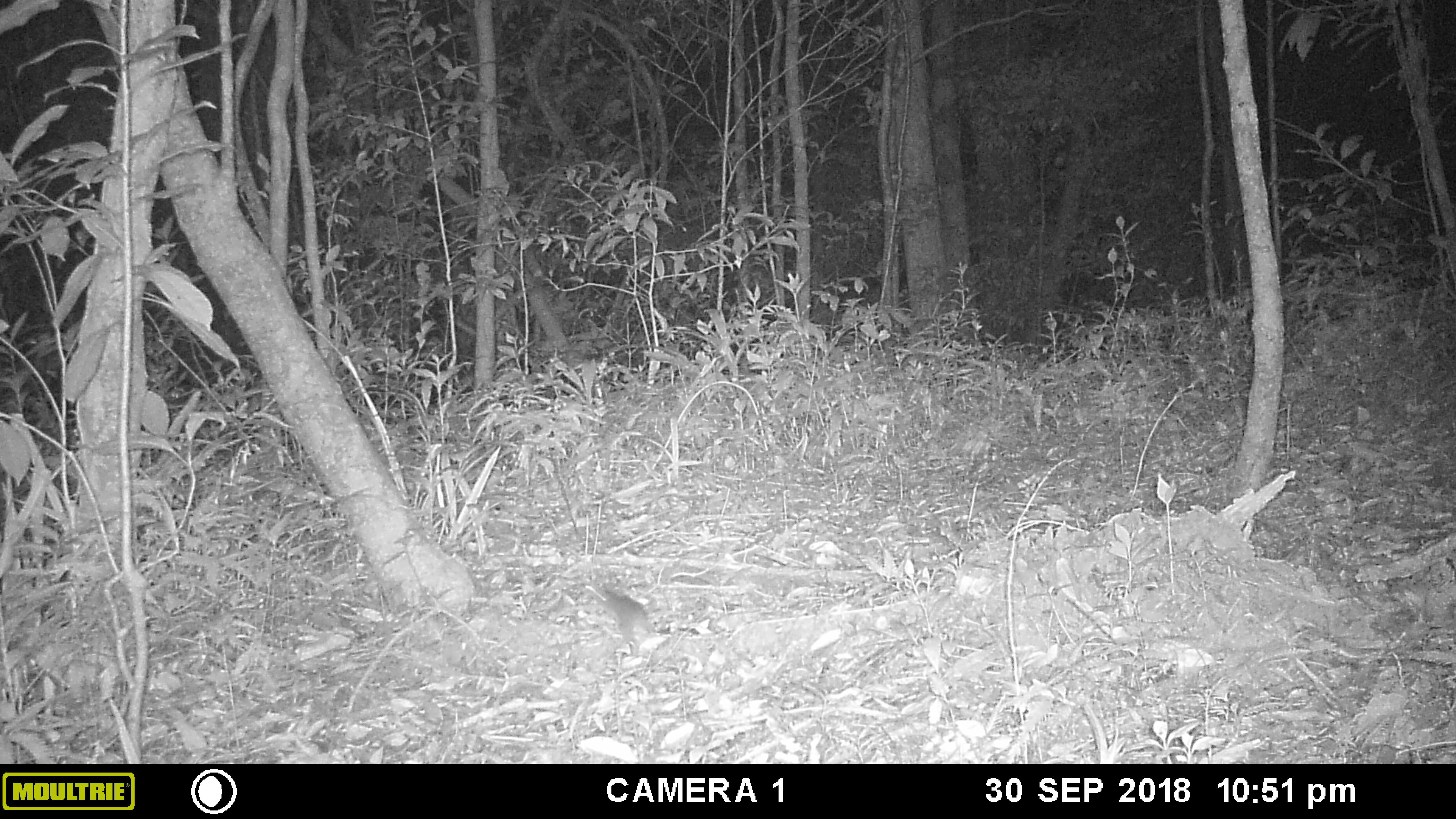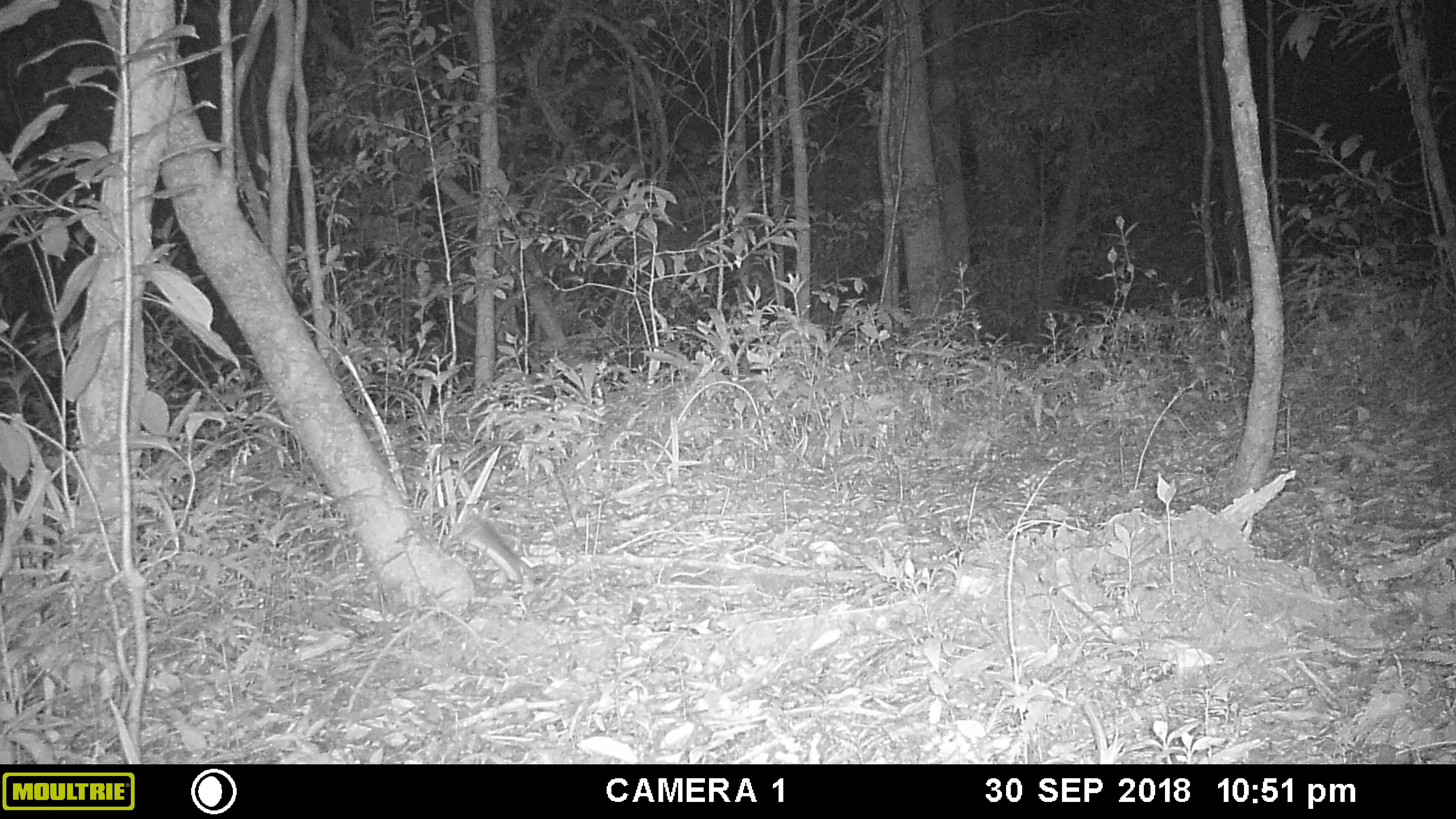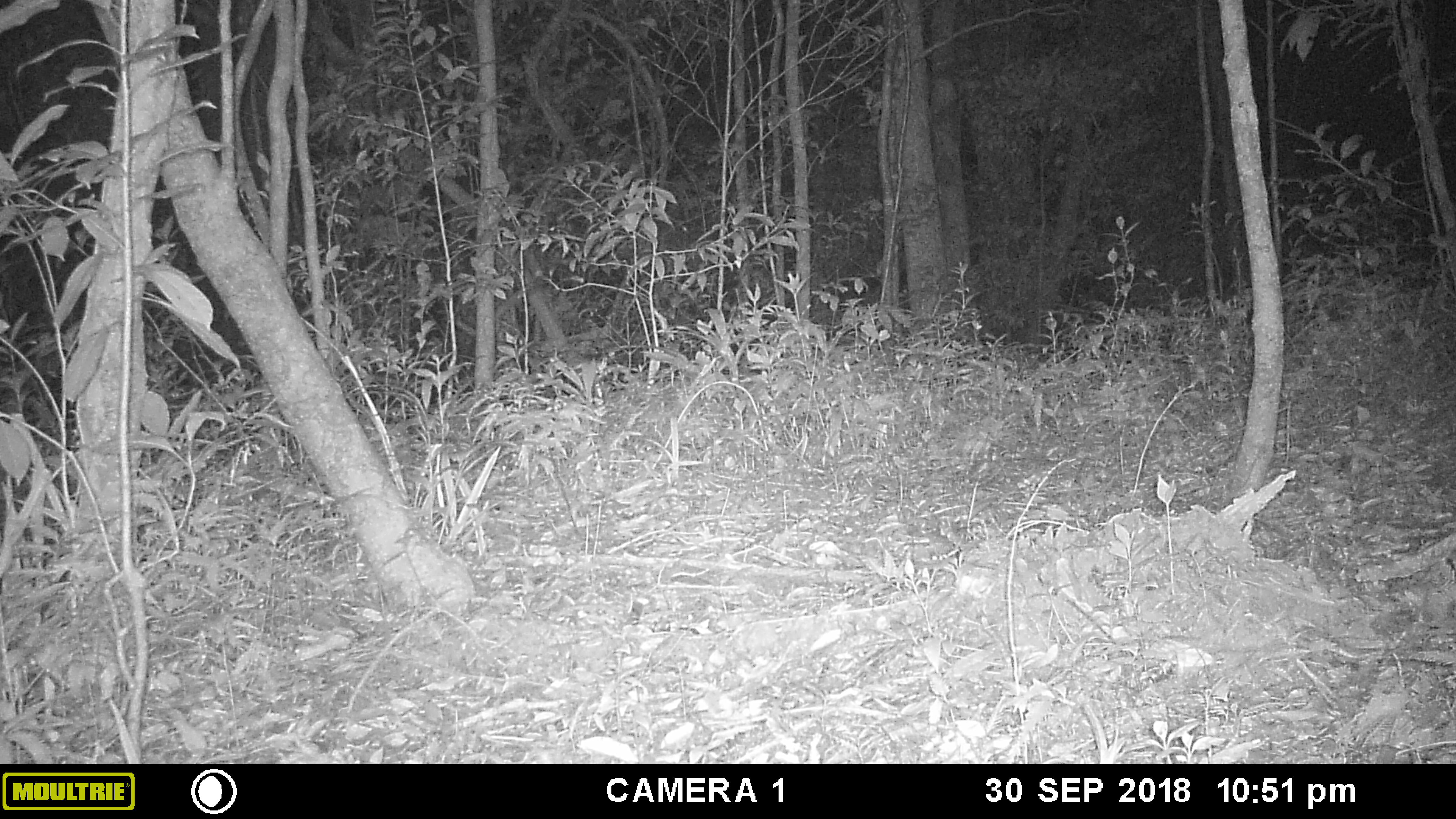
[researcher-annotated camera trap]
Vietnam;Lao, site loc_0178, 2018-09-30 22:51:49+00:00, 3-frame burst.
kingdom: Animalia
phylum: Chordata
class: Mammalia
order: Rodentia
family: Muridae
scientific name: Muridae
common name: old-world mice and rats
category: unidentified murid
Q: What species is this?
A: Unidentified murid (old-world mice and rats) (Muridae).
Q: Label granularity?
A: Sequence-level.